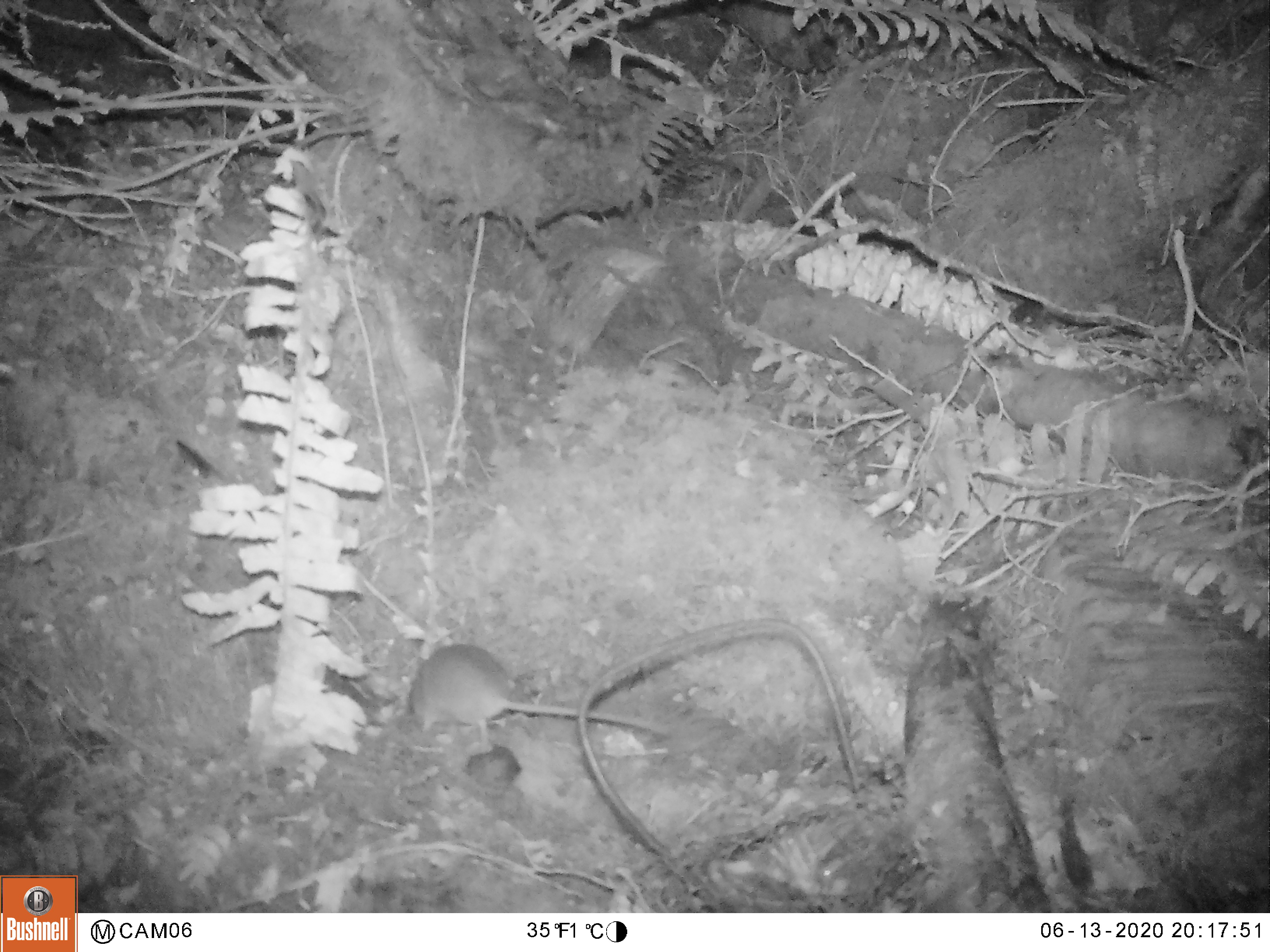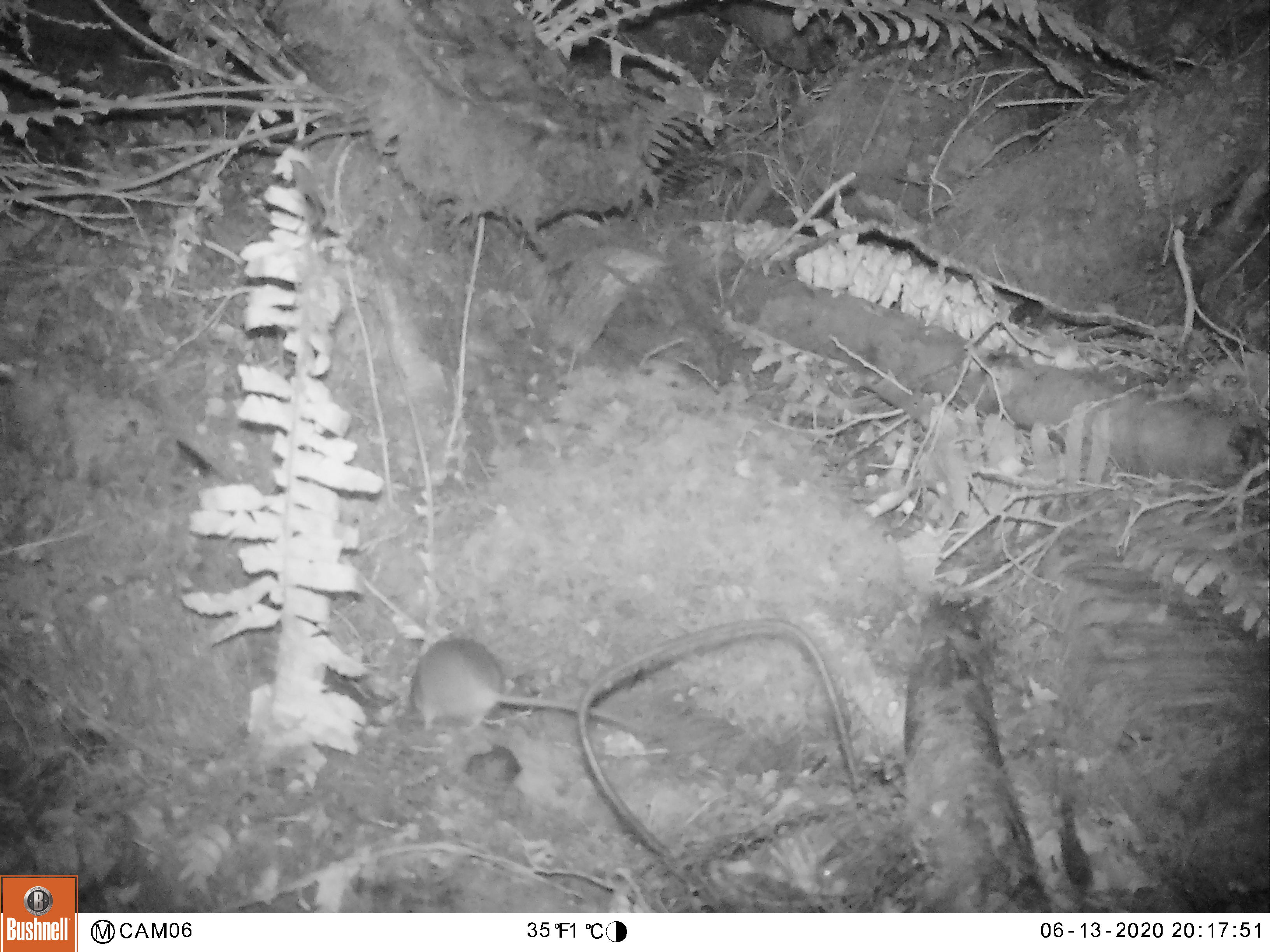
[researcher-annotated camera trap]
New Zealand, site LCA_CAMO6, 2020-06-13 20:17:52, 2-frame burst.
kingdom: Animalia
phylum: Chordata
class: Mammalia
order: Rodentia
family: Muridae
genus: Rattus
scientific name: Rattus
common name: rat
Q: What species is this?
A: Rat (Rattus).